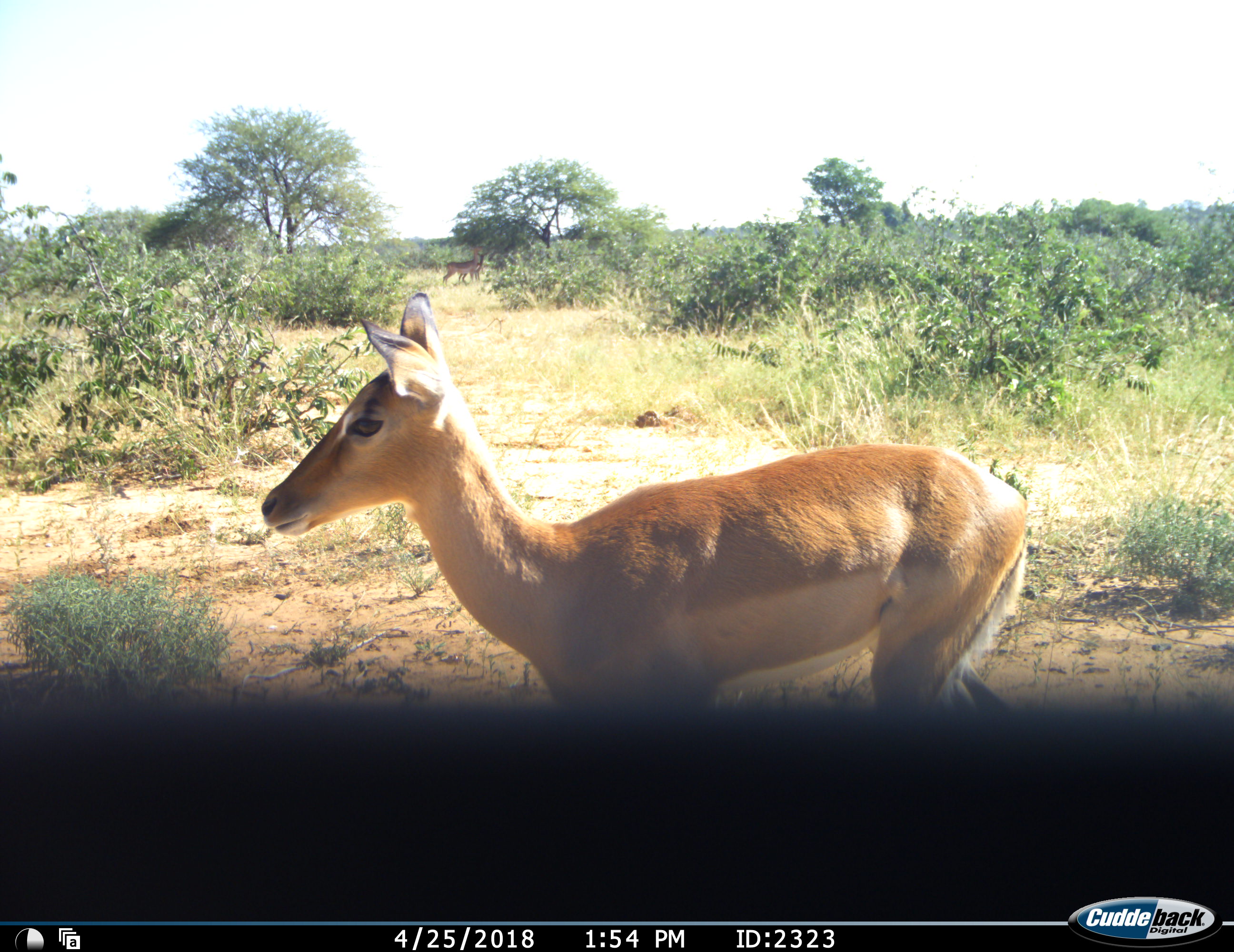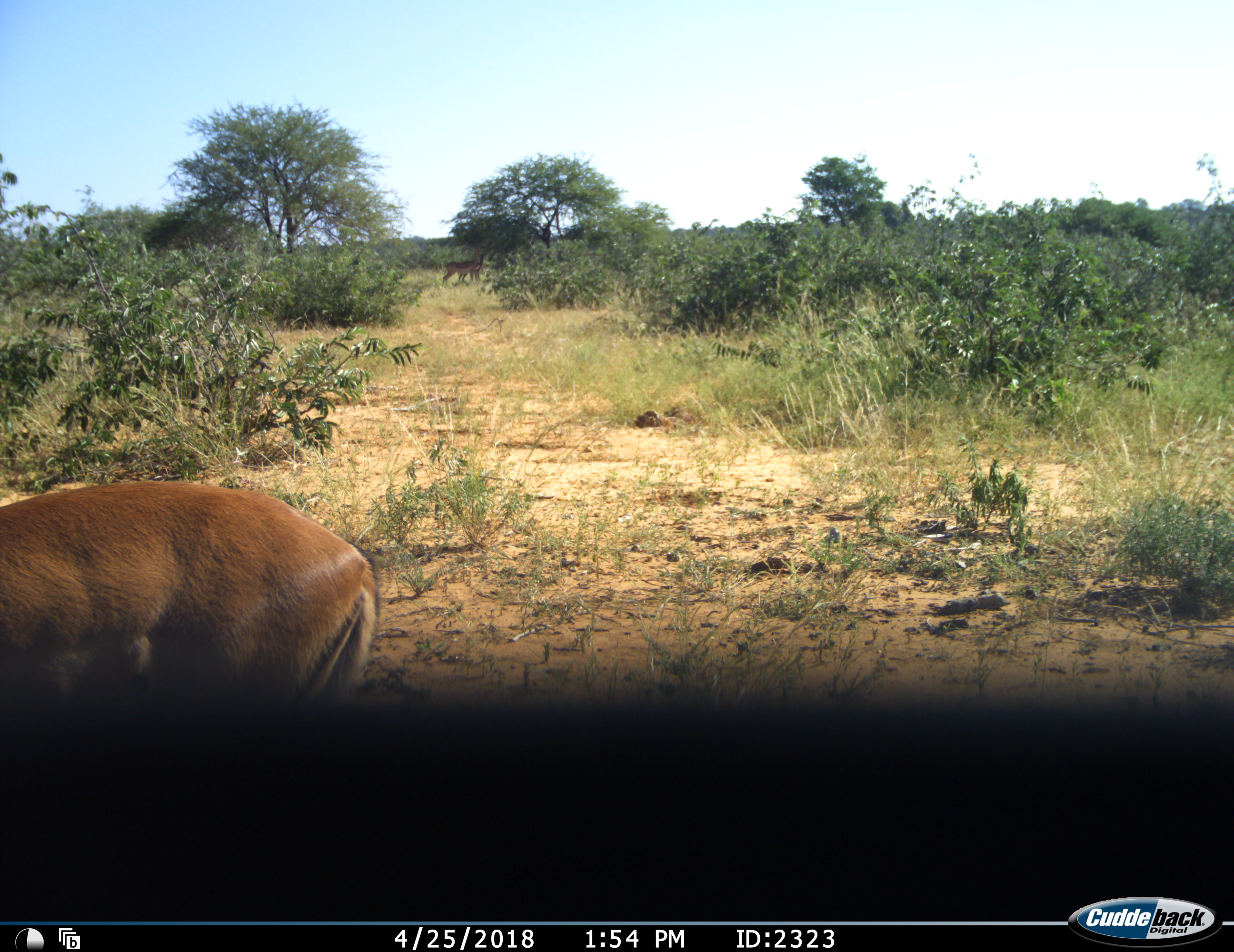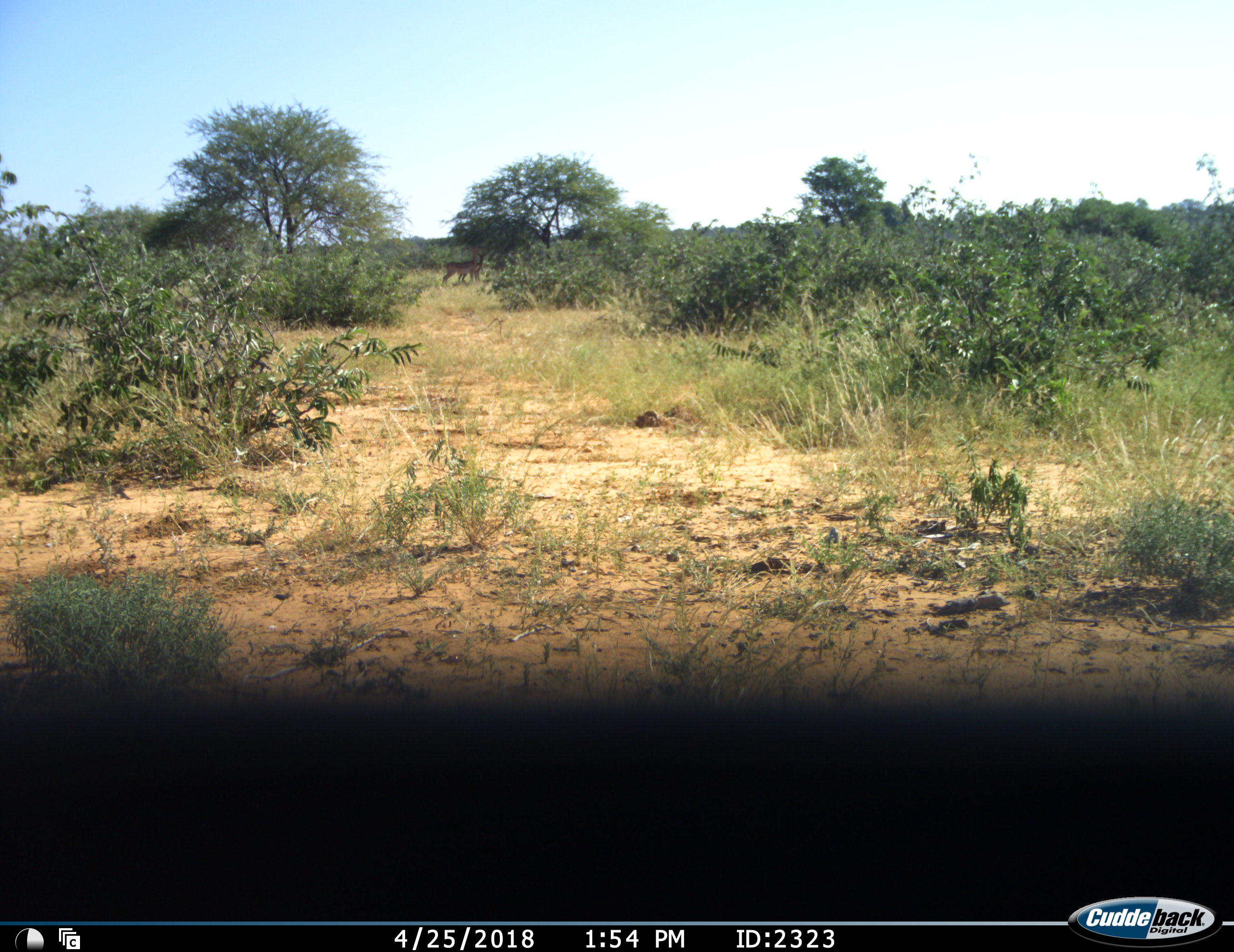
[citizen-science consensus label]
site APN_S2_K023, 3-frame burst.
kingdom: Animalia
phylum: Chordata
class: Mammalia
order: Artiodactyla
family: Bovidae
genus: Aepyceros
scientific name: Aepyceros melampus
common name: impala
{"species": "impala (Aepyceros melampus)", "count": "1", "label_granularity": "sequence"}